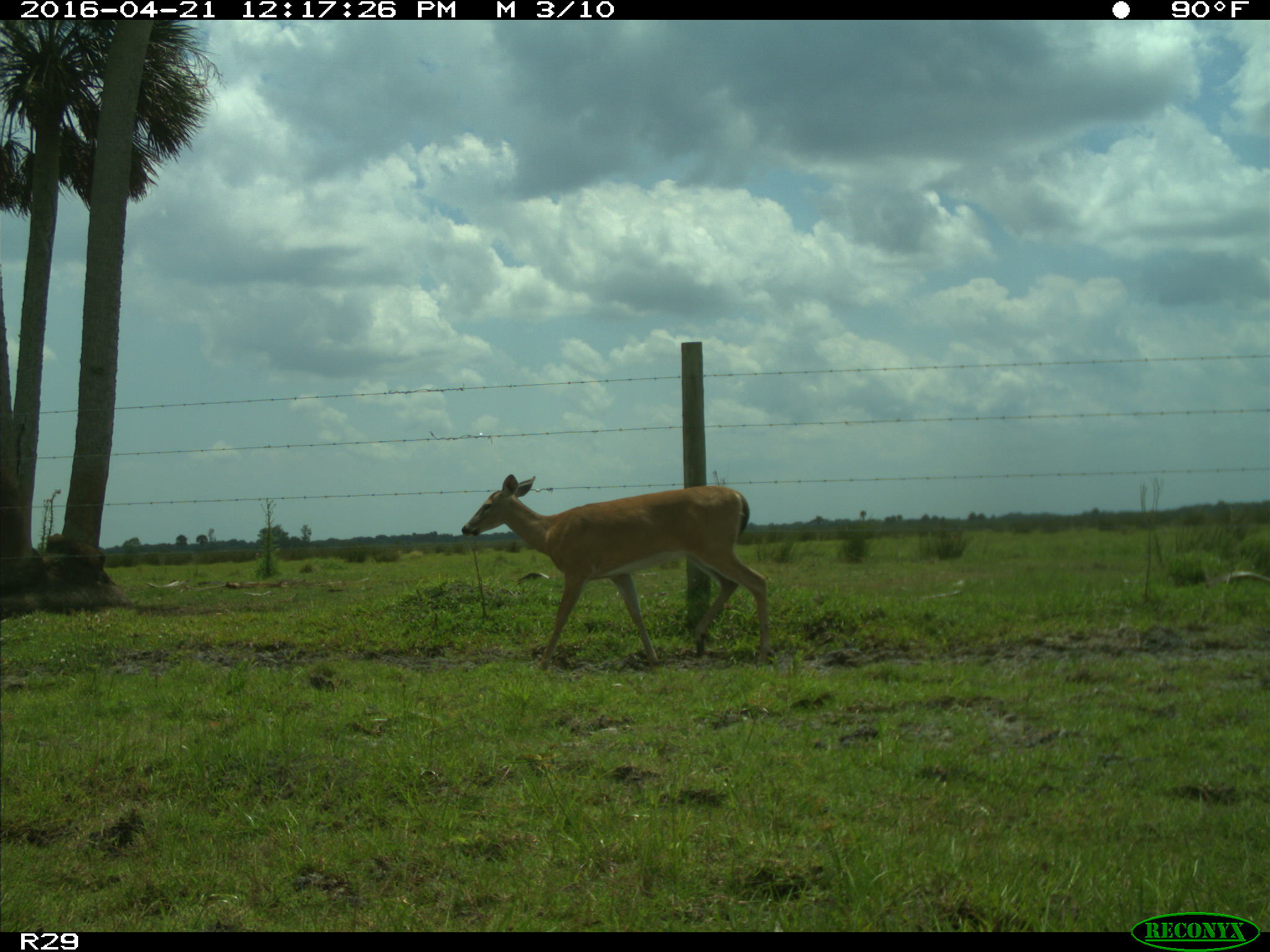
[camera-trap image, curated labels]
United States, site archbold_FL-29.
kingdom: Animalia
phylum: Chordata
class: Mammalia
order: Artiodactyla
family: Cervidae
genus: Odocoileus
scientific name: Odocoileus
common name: deer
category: unidentified deer